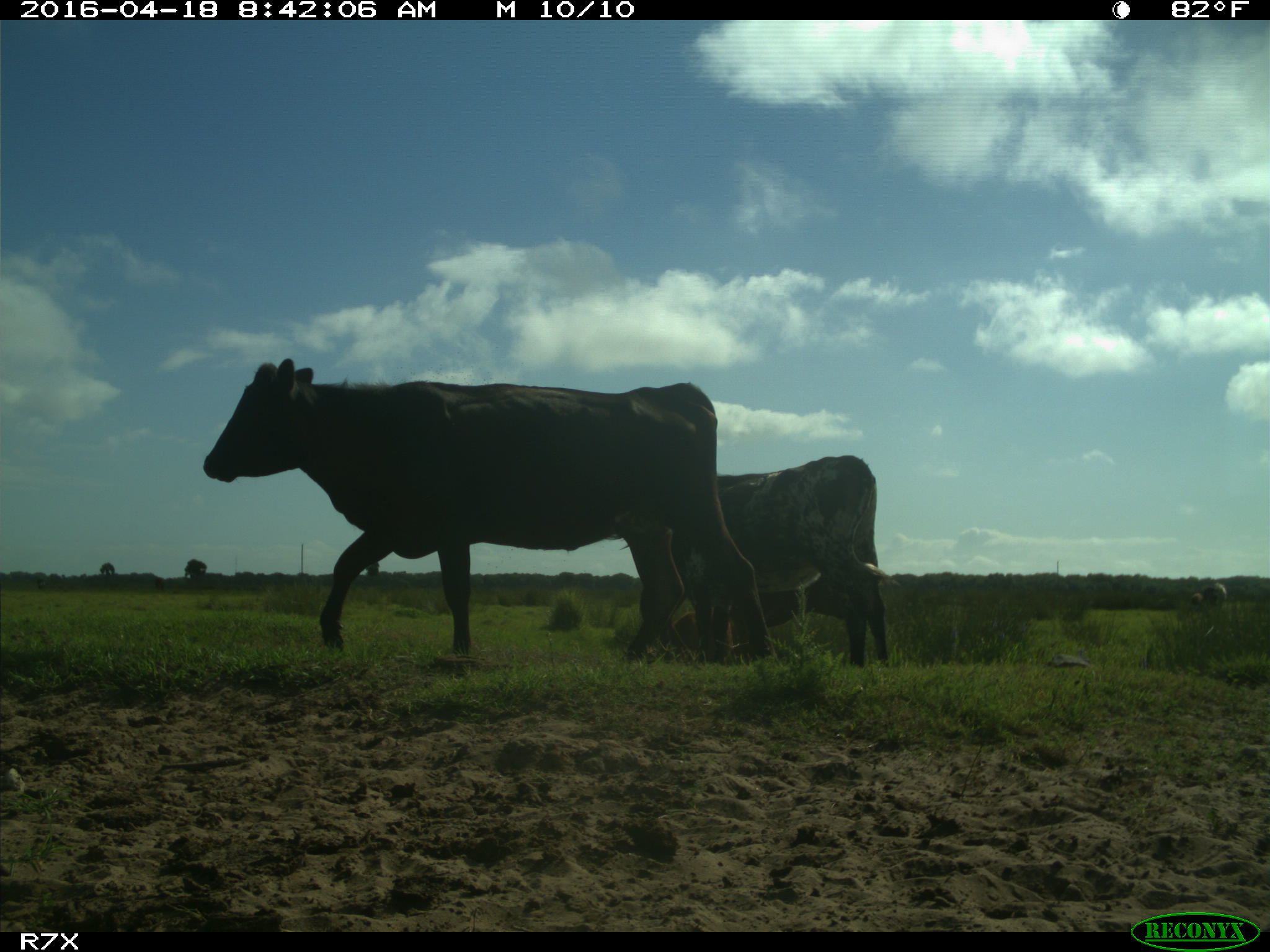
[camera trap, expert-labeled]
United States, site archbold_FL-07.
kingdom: Animalia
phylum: Chordata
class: Mammalia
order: Artiodactyla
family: Bovidae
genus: Bos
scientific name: Bos taurus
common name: domestic cow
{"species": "Bos taurus (domestic cow)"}